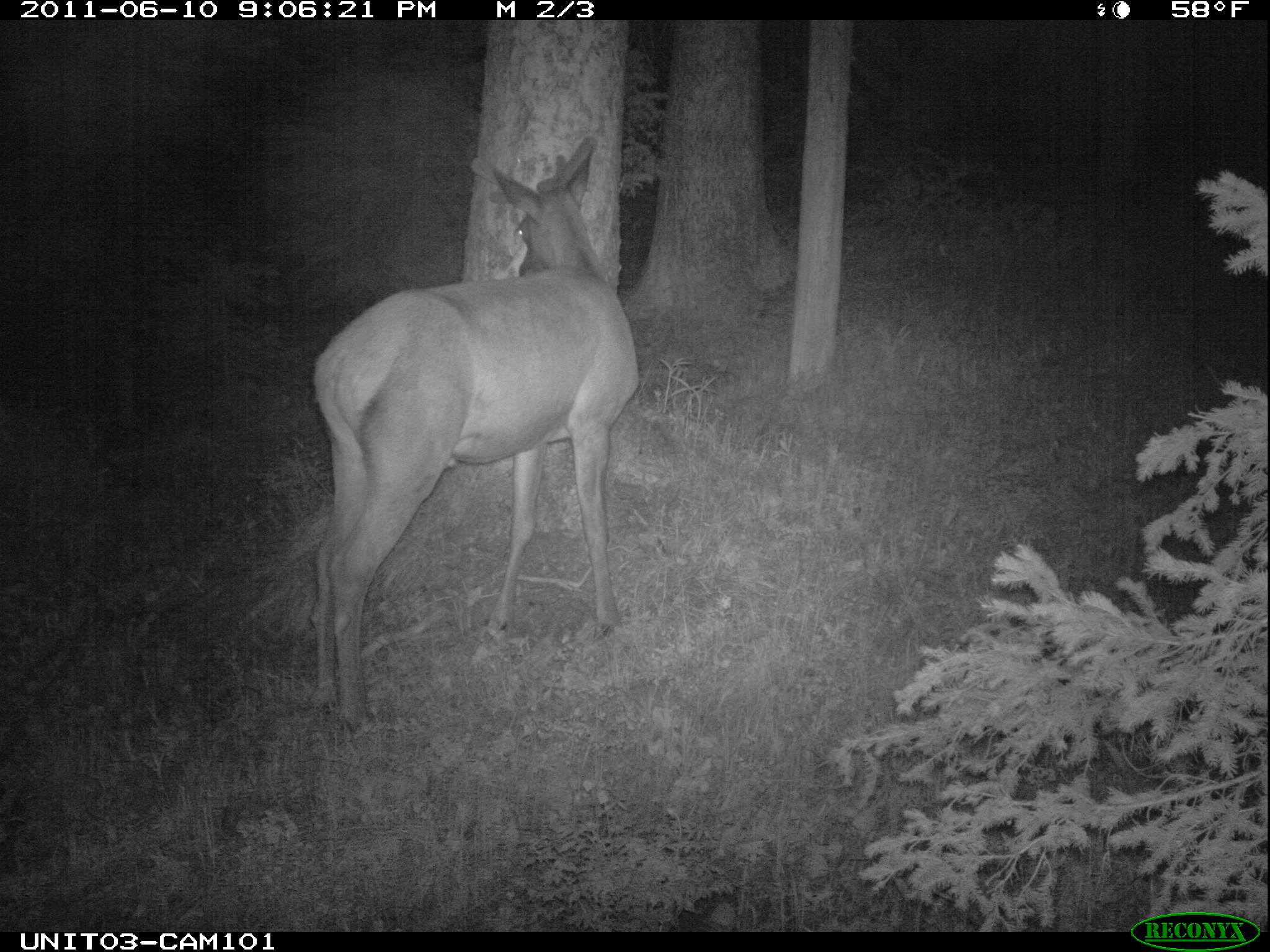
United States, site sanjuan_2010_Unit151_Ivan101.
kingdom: Animalia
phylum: Chordata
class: Mammalia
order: Artiodactyla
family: Cervidae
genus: Cervus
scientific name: Cervus elaphus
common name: red deer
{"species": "Cervus elaphus (red deer)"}